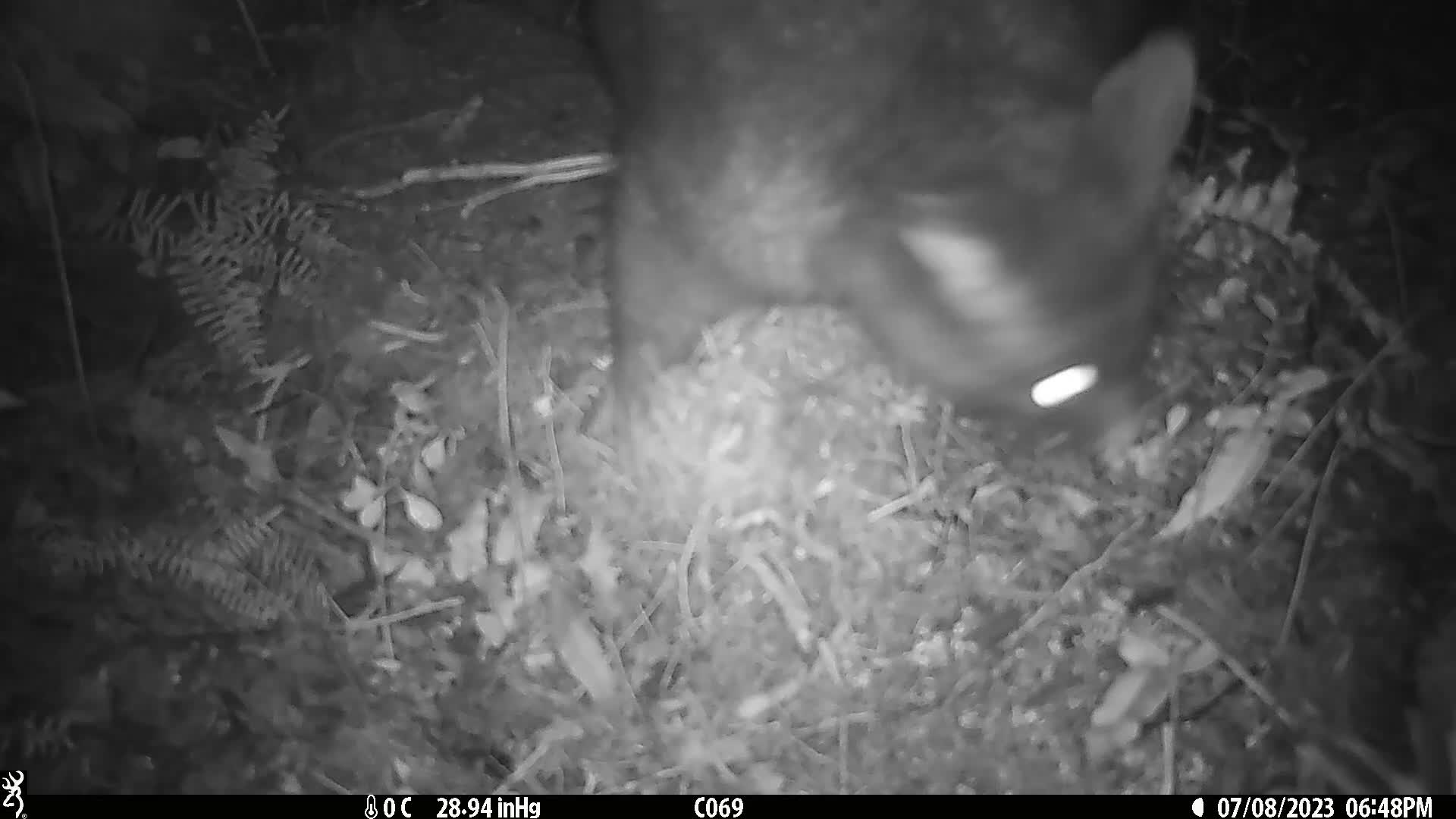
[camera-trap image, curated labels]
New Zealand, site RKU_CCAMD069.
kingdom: Animalia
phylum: Chordata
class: Mammalia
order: Diprotodontia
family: Phalangeridae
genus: Trichosurus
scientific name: Trichosurus vulpecula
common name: common brushtail possum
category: possum